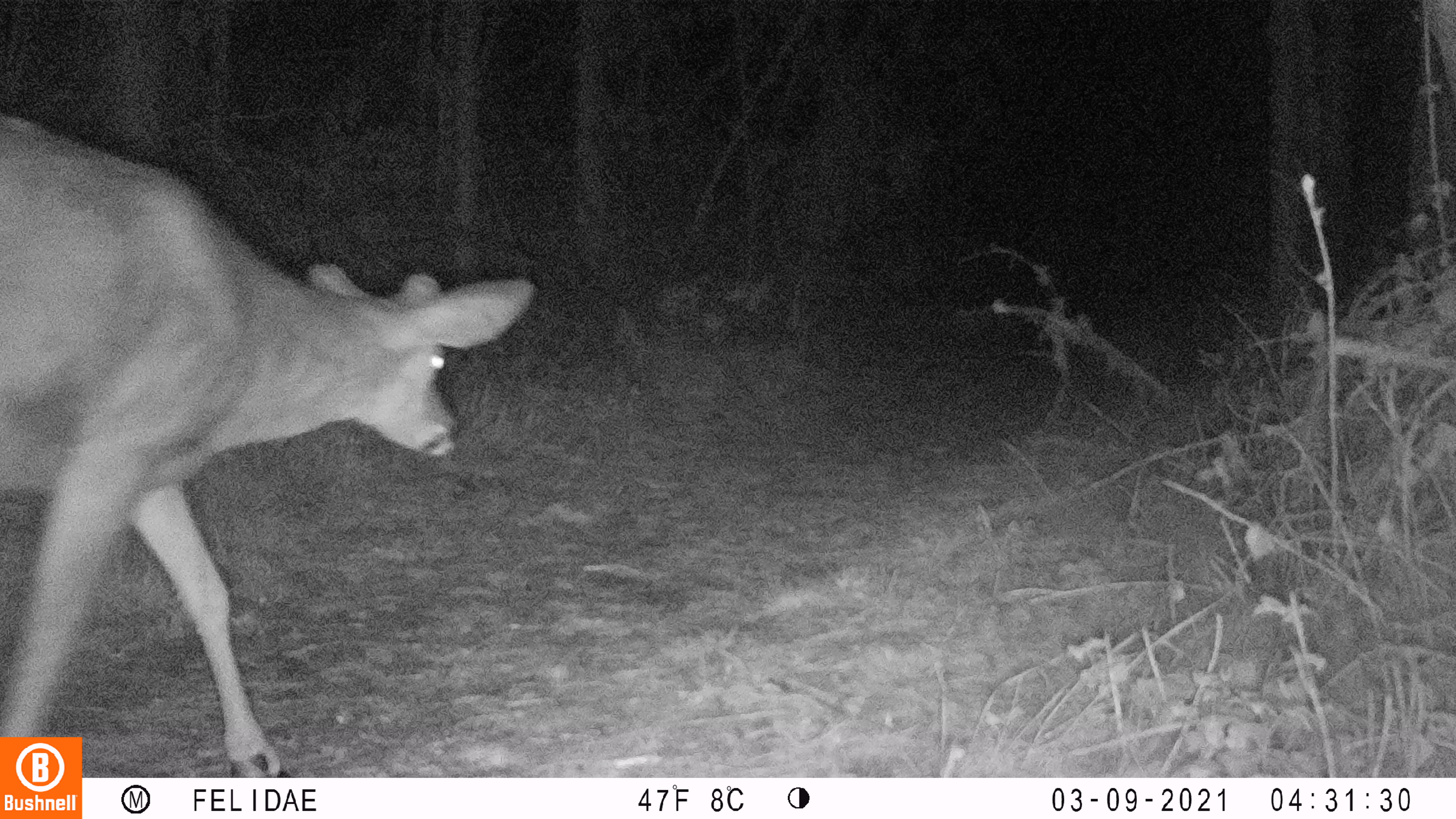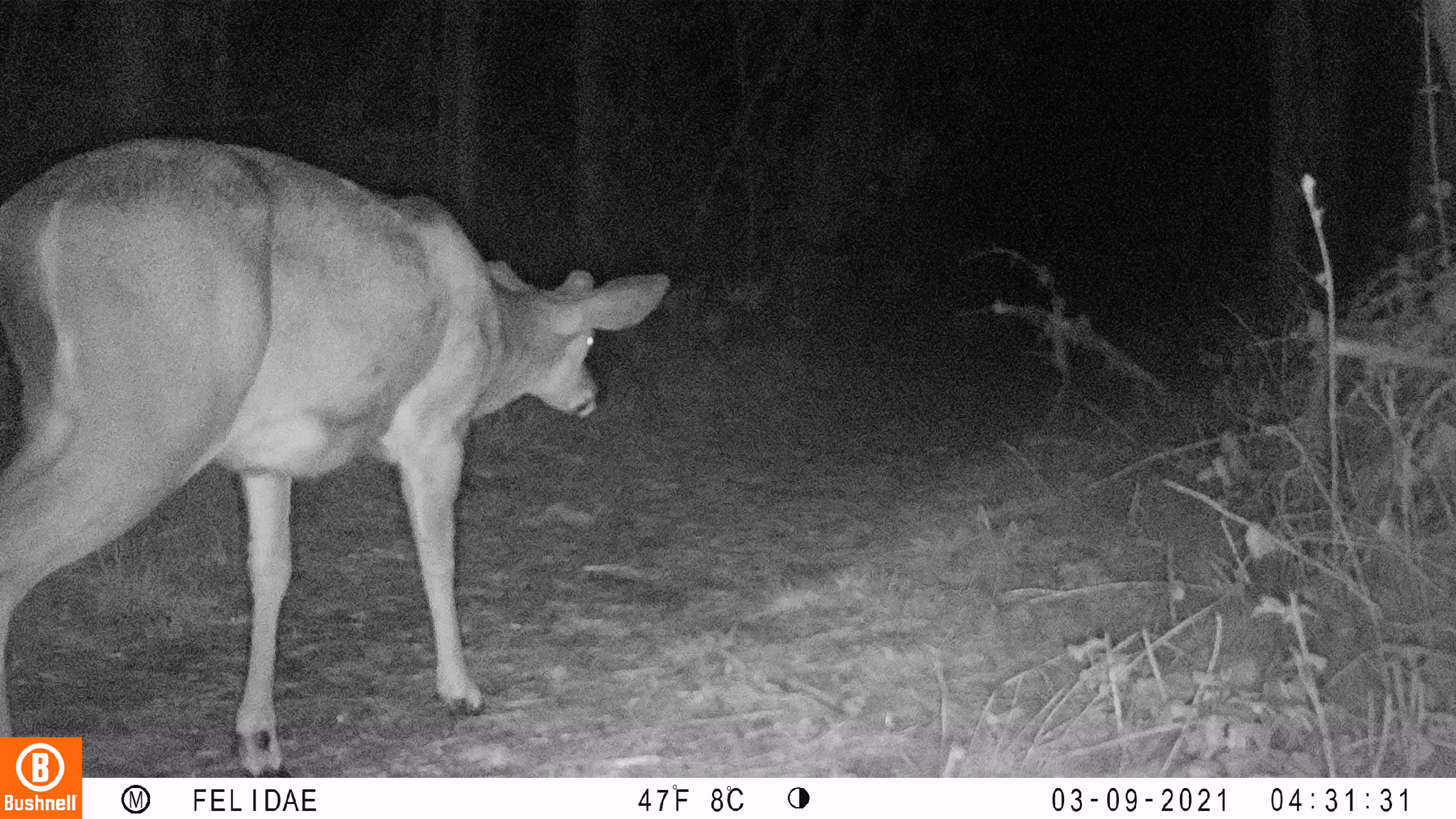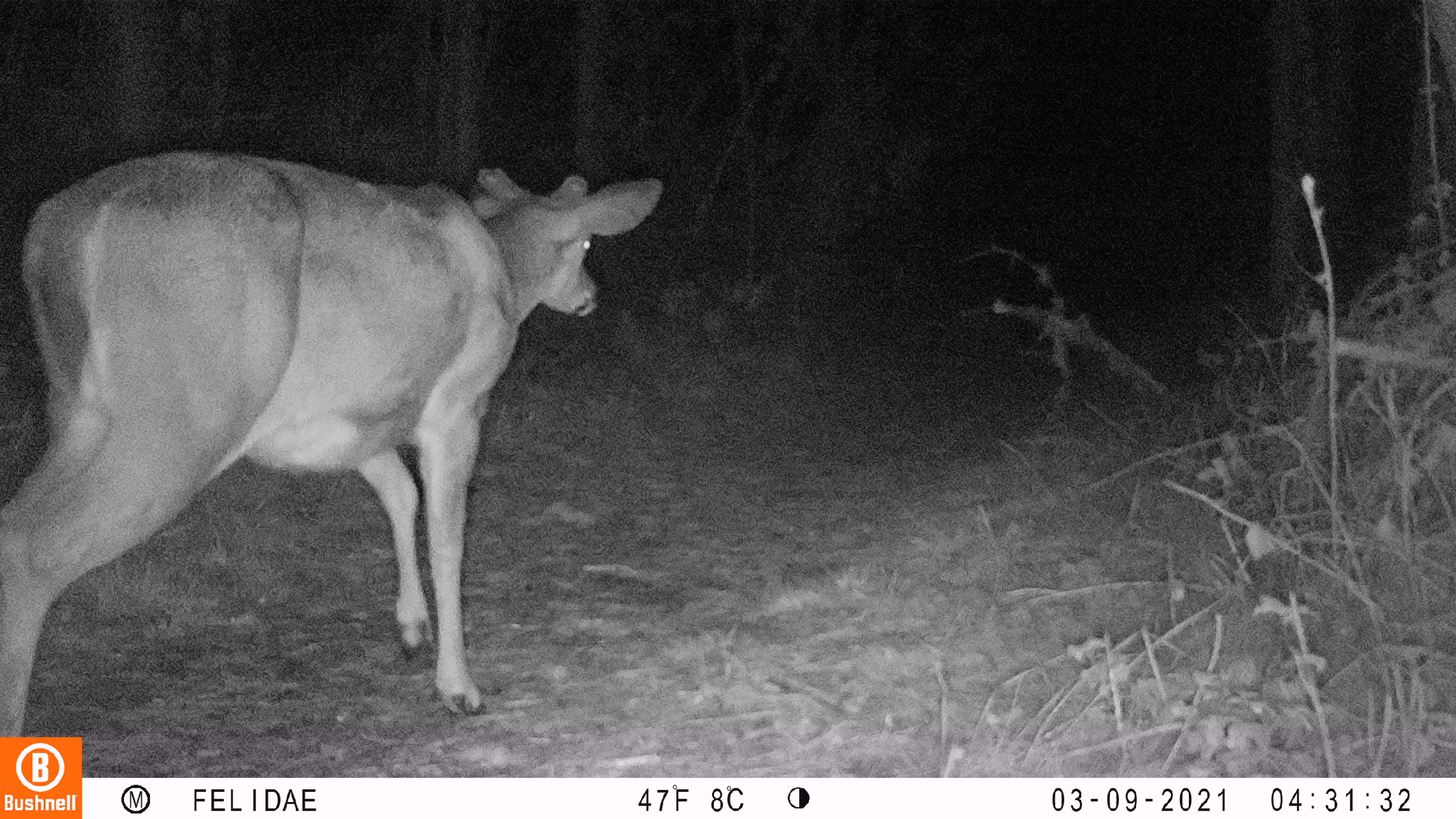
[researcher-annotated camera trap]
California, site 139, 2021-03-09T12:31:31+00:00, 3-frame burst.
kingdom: Animalia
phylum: Chordata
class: Mammalia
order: Artiodactyla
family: Cervidae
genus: Odocoileus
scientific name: Odocoileus hemionus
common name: mule deer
Mule deer (Odocoileus hemionus).